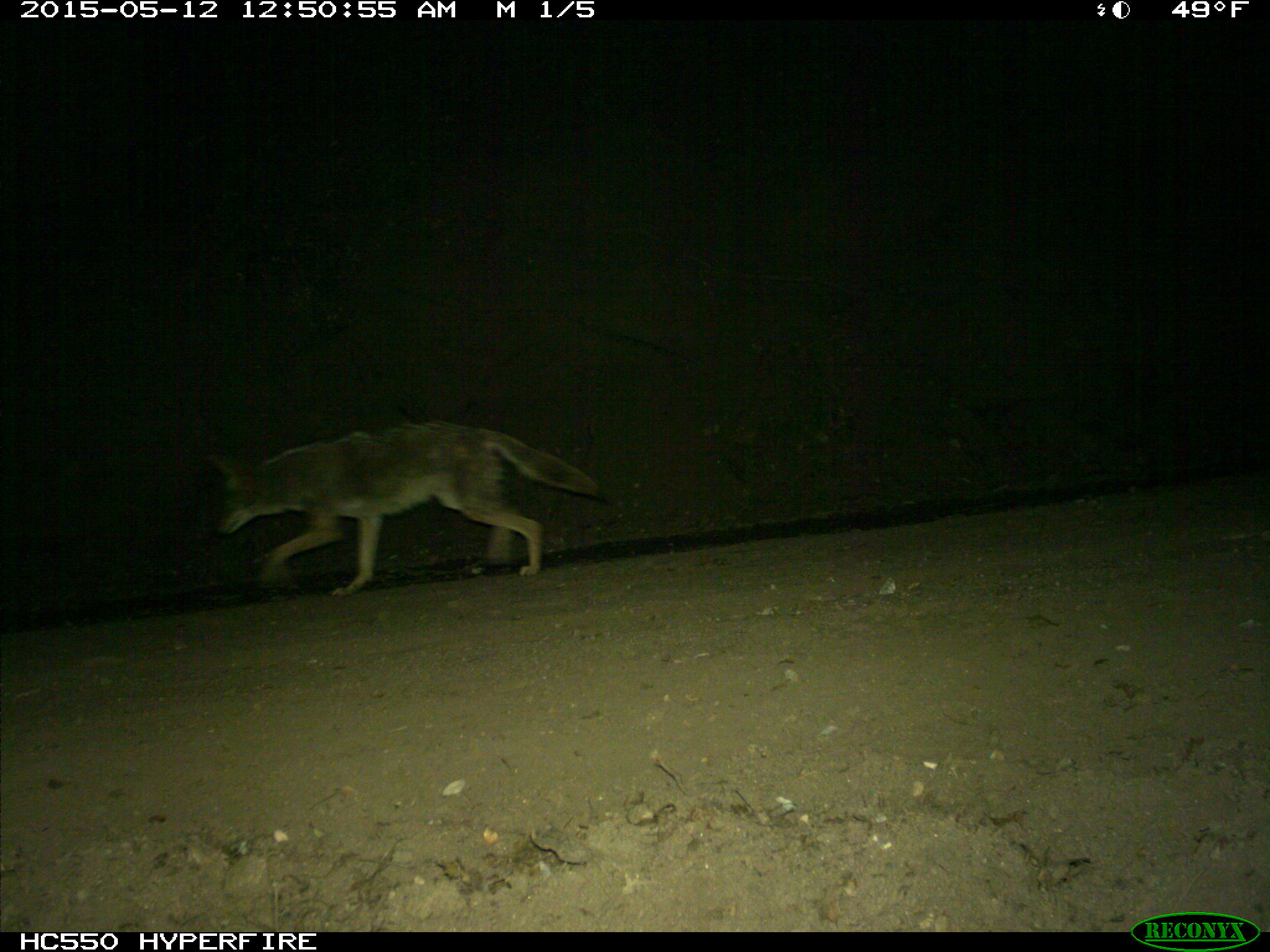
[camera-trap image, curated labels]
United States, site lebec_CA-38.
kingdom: Animalia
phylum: Chordata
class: Mammalia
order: Carnivora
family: Canidae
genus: Canis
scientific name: Canis latrans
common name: coyote